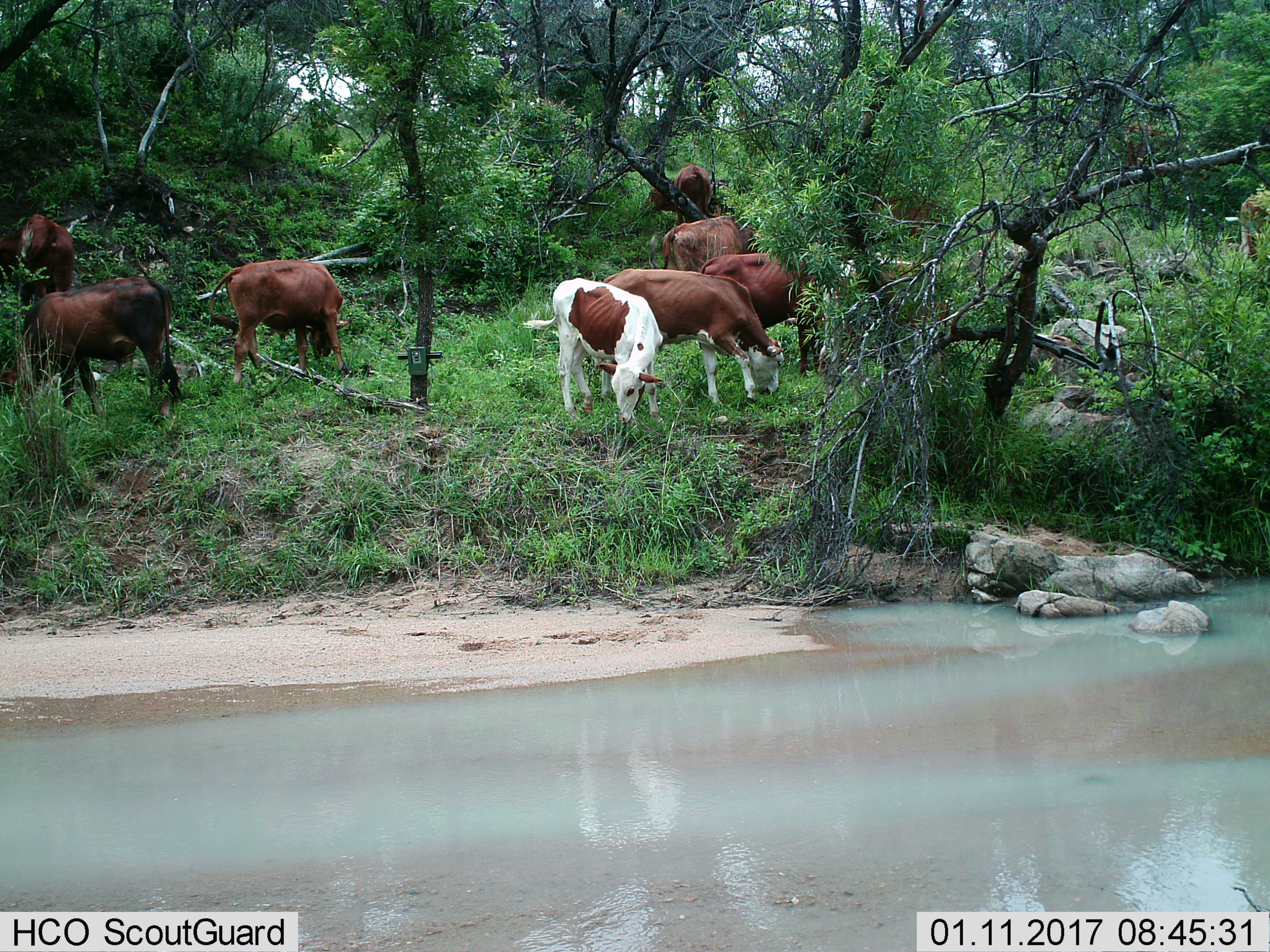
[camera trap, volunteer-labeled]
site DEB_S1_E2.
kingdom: Animalia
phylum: Chordata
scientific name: Vertebrata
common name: domestic animal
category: domesticanimal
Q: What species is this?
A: Domesticanimal (domestic animal) (Vertebrata).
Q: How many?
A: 10.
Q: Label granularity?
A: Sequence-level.